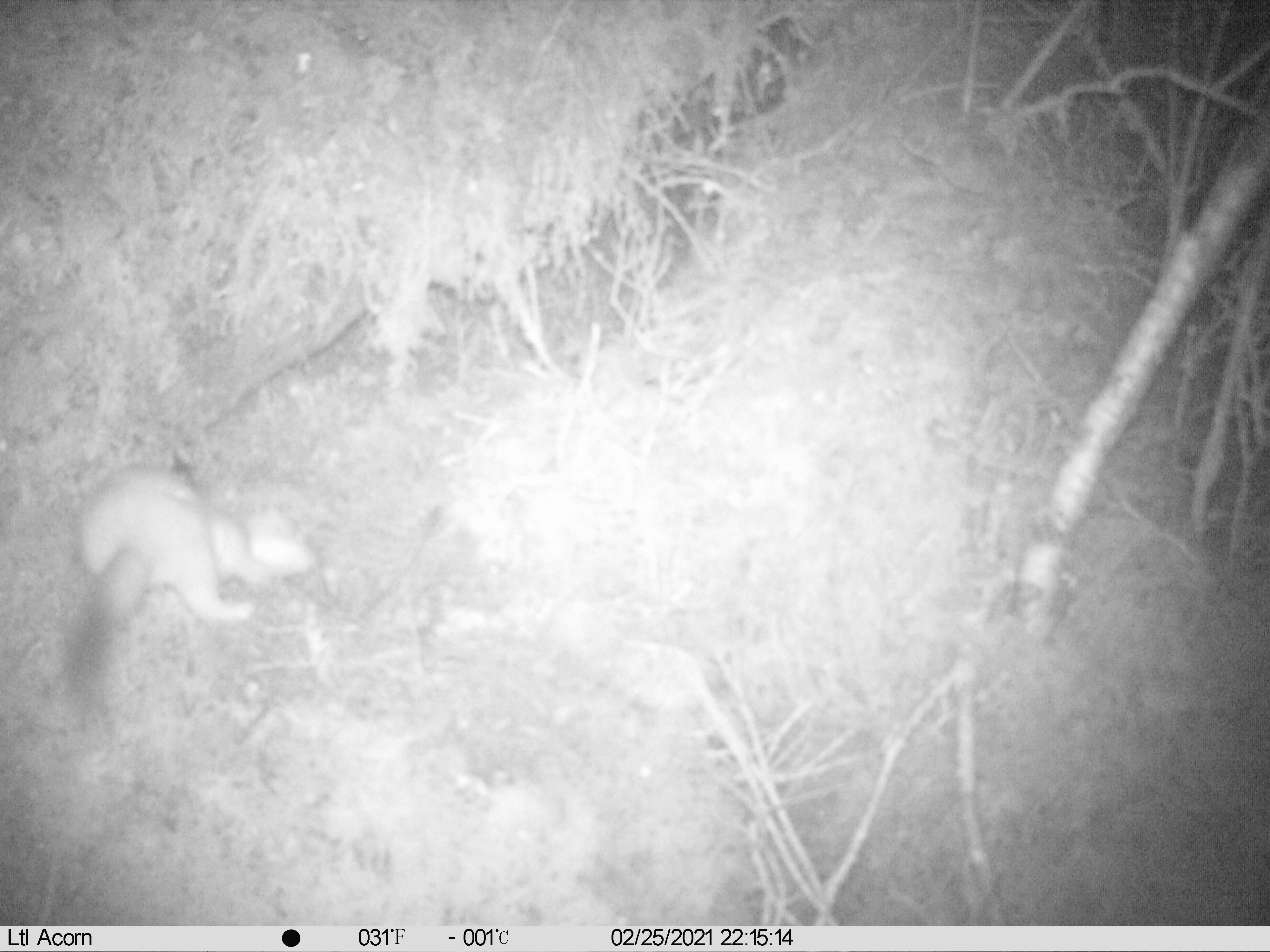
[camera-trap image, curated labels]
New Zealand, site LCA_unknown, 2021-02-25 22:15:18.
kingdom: Animalia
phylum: Chordata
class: Mammalia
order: Carnivora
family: Mustelidae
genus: Mustela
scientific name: Mustela erminea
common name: stoat